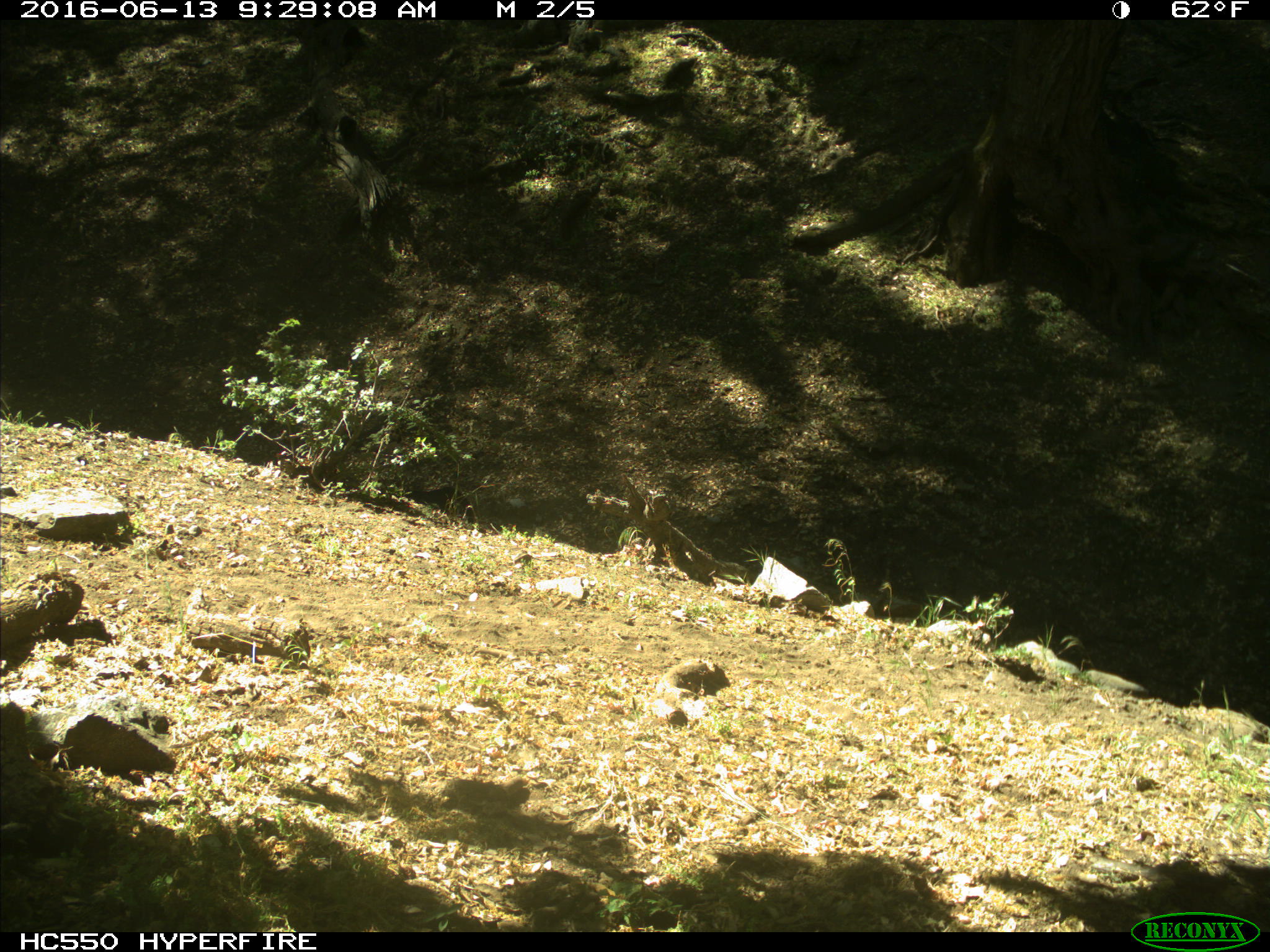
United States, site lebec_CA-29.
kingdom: Animalia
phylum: Chordata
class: Mammalia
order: Artiodactyla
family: Bovidae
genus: Bos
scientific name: Bos taurus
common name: domestic cow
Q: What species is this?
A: Bos taurus (domestic cow).